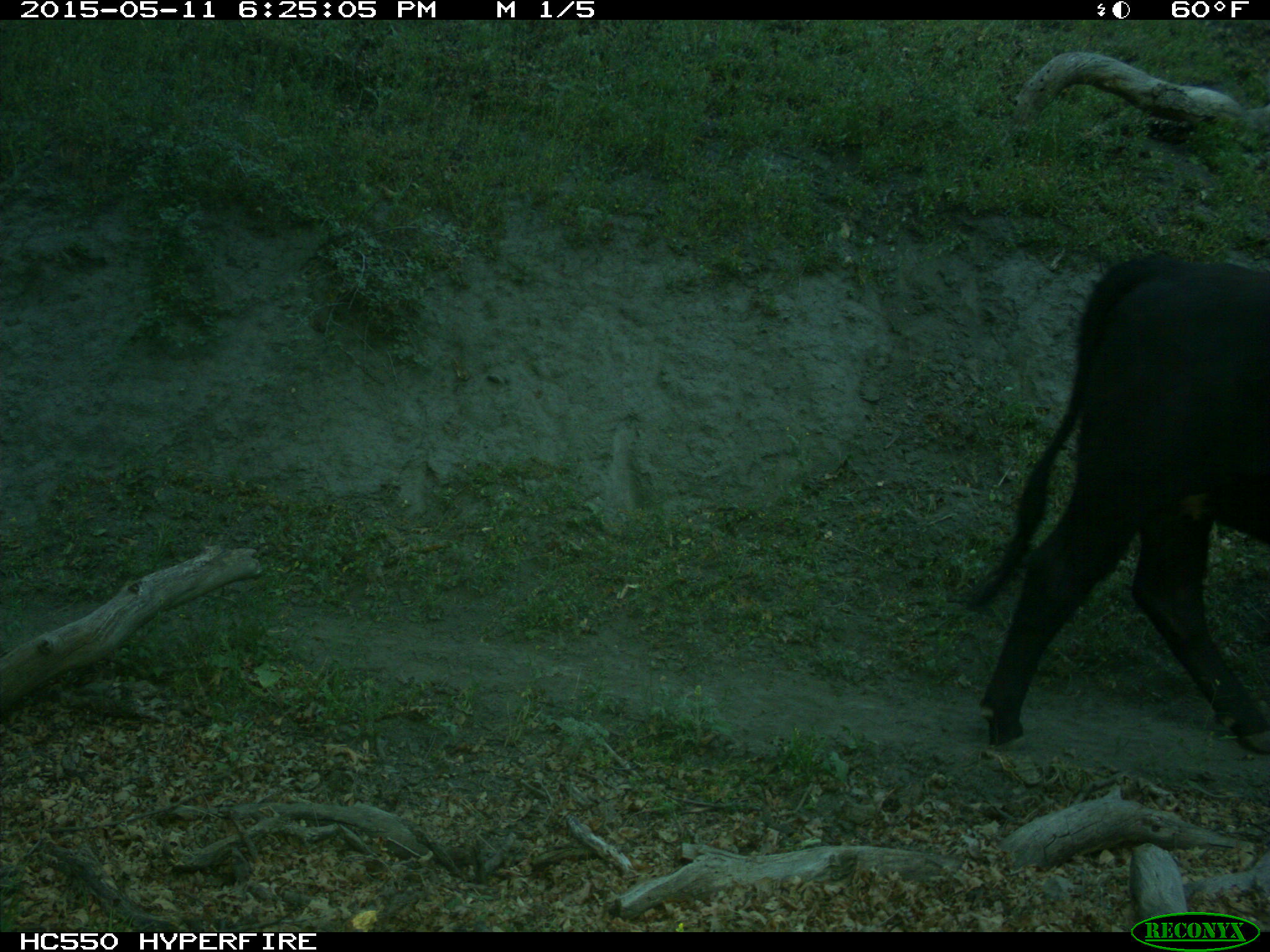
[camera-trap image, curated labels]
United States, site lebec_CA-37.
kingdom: Animalia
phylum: Chordata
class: Mammalia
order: Artiodactyla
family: Bovidae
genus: Bos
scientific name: Bos taurus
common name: domestic cow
Bos taurus (domestic cow).